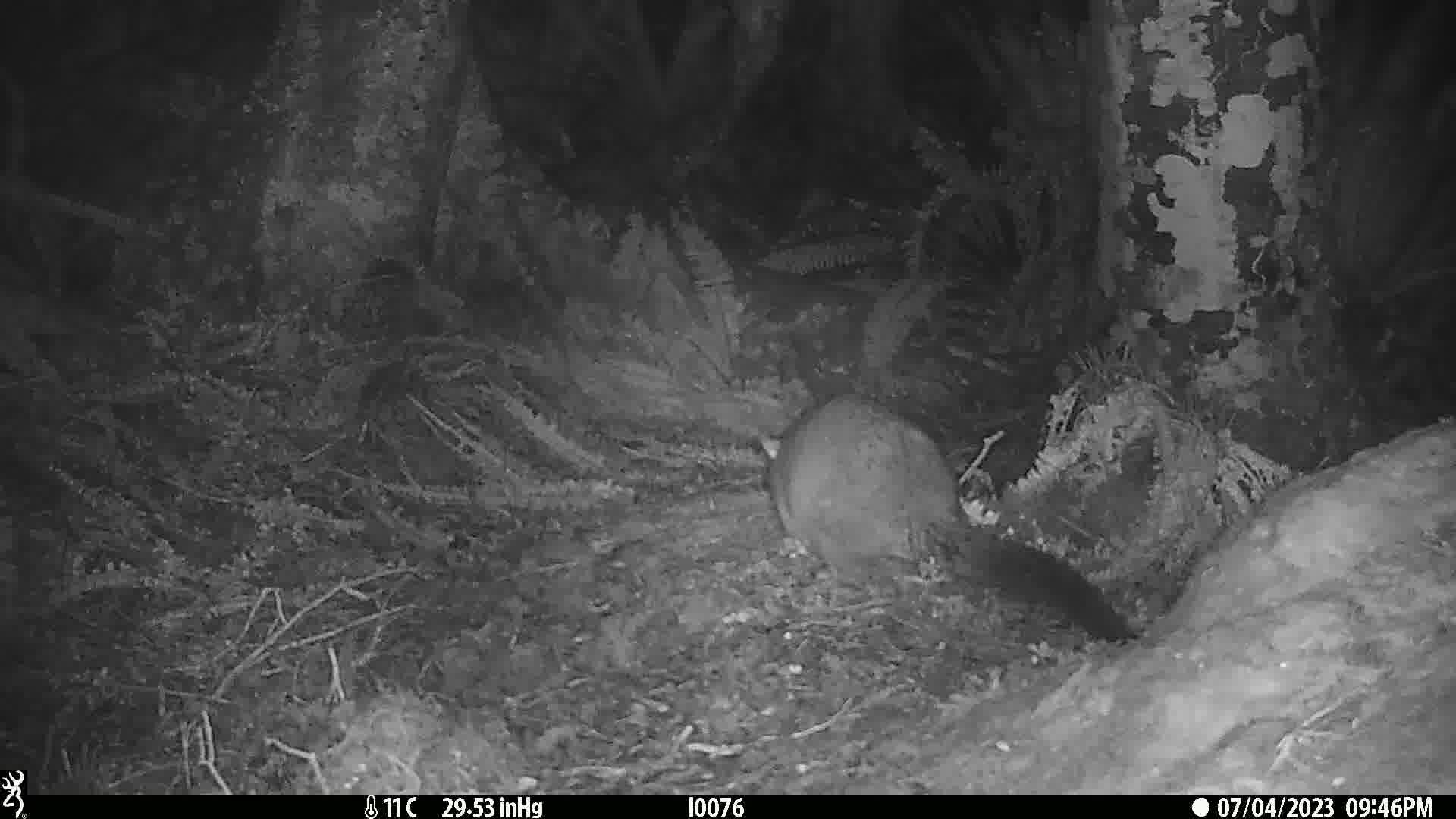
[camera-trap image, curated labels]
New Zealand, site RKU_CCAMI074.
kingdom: Animalia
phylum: Chordata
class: Mammalia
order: Diprotodontia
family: Phalangeridae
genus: Trichosurus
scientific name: Trichosurus vulpecula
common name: common brushtail possum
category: possum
Possum (common brushtail possum) (Trichosurus vulpecula).